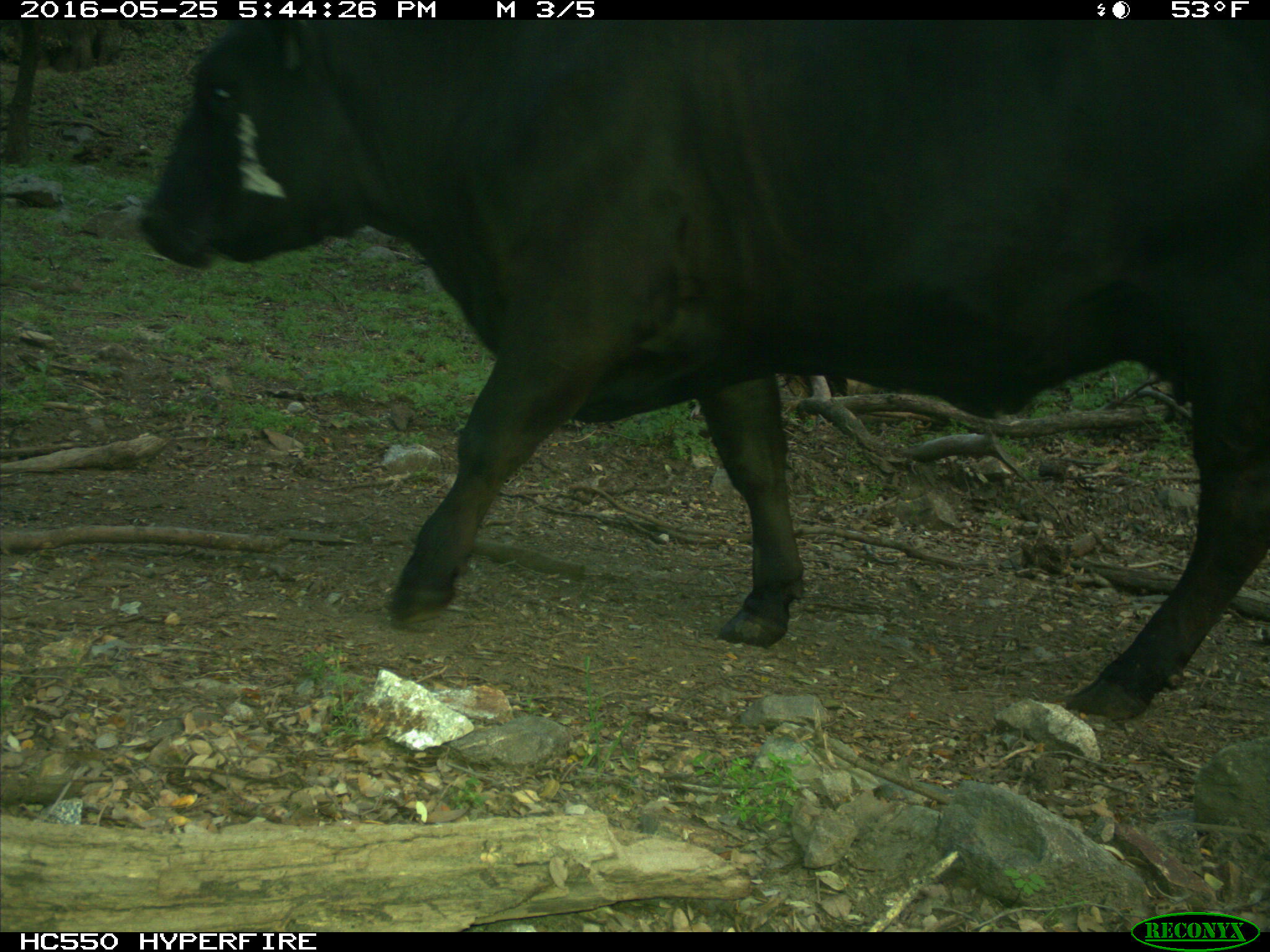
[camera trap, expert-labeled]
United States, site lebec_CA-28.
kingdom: Animalia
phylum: Chordata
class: Mammalia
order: Artiodactyla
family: Bovidae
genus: Bos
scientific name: Bos taurus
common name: domestic cow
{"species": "Bos taurus (domestic cow)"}